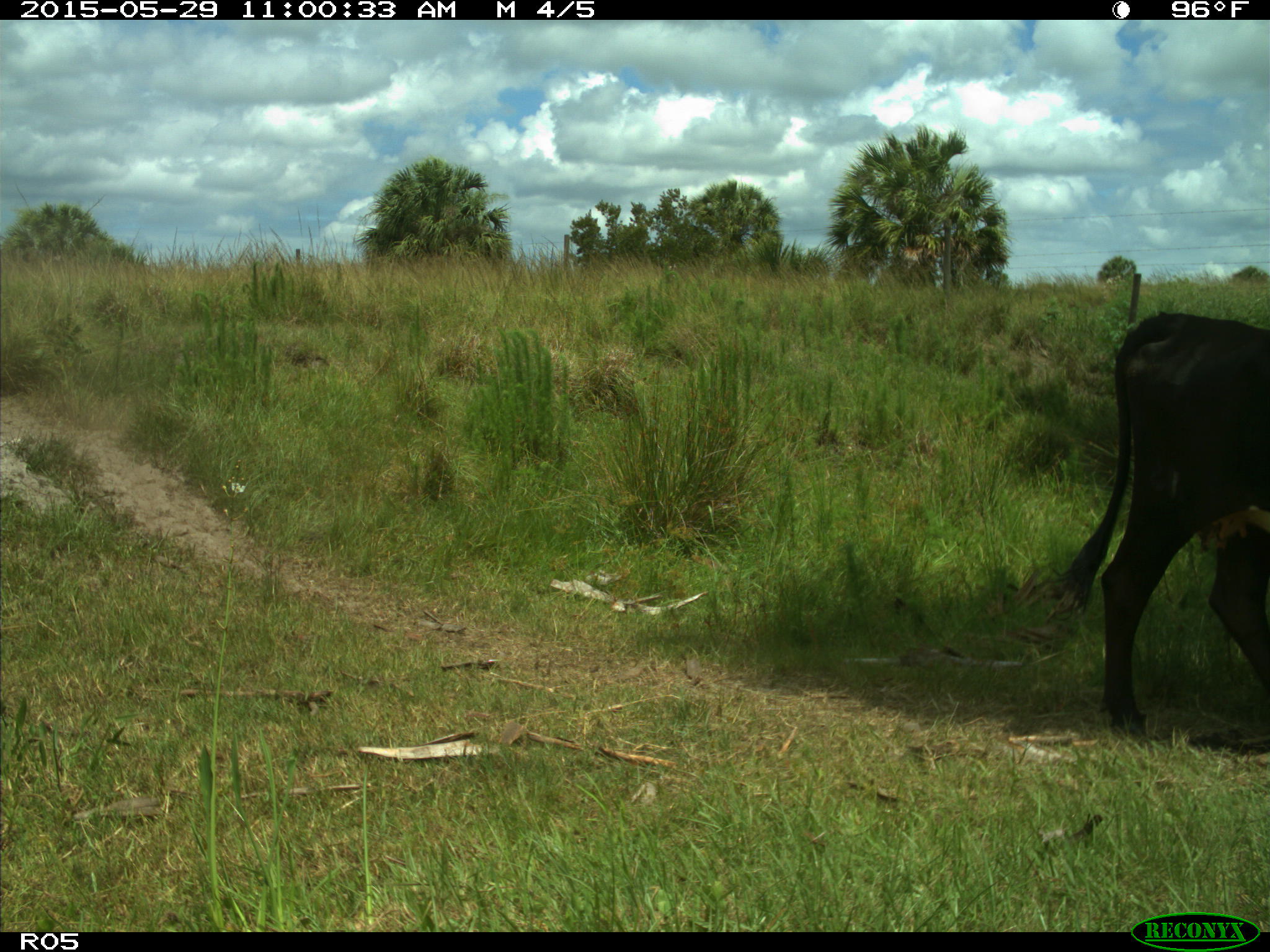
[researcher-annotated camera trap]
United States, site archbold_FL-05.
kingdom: Animalia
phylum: Chordata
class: Mammalia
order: Artiodactyla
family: Bovidae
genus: Bos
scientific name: Bos taurus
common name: domestic cow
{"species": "Bos taurus (domestic cow)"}